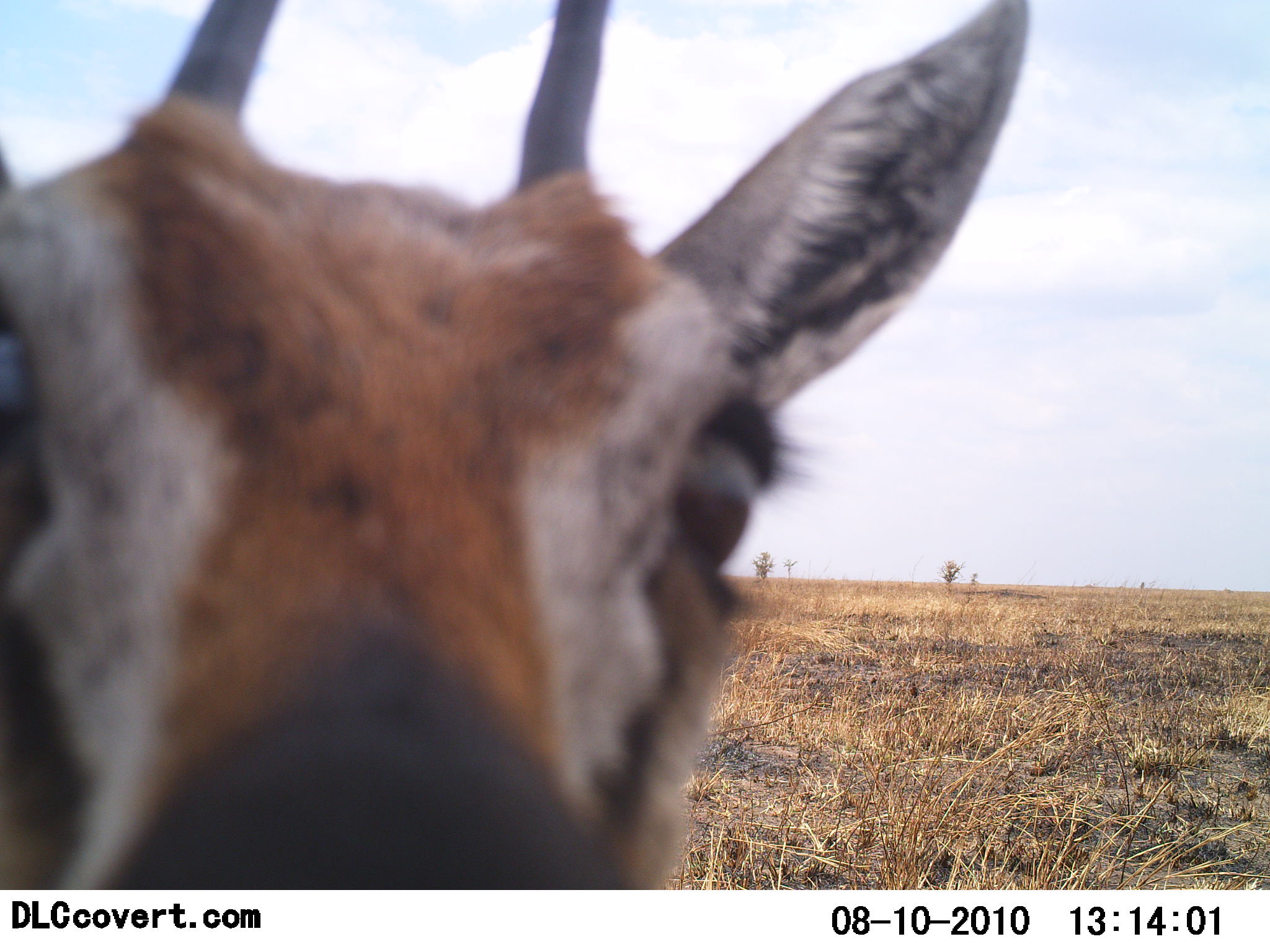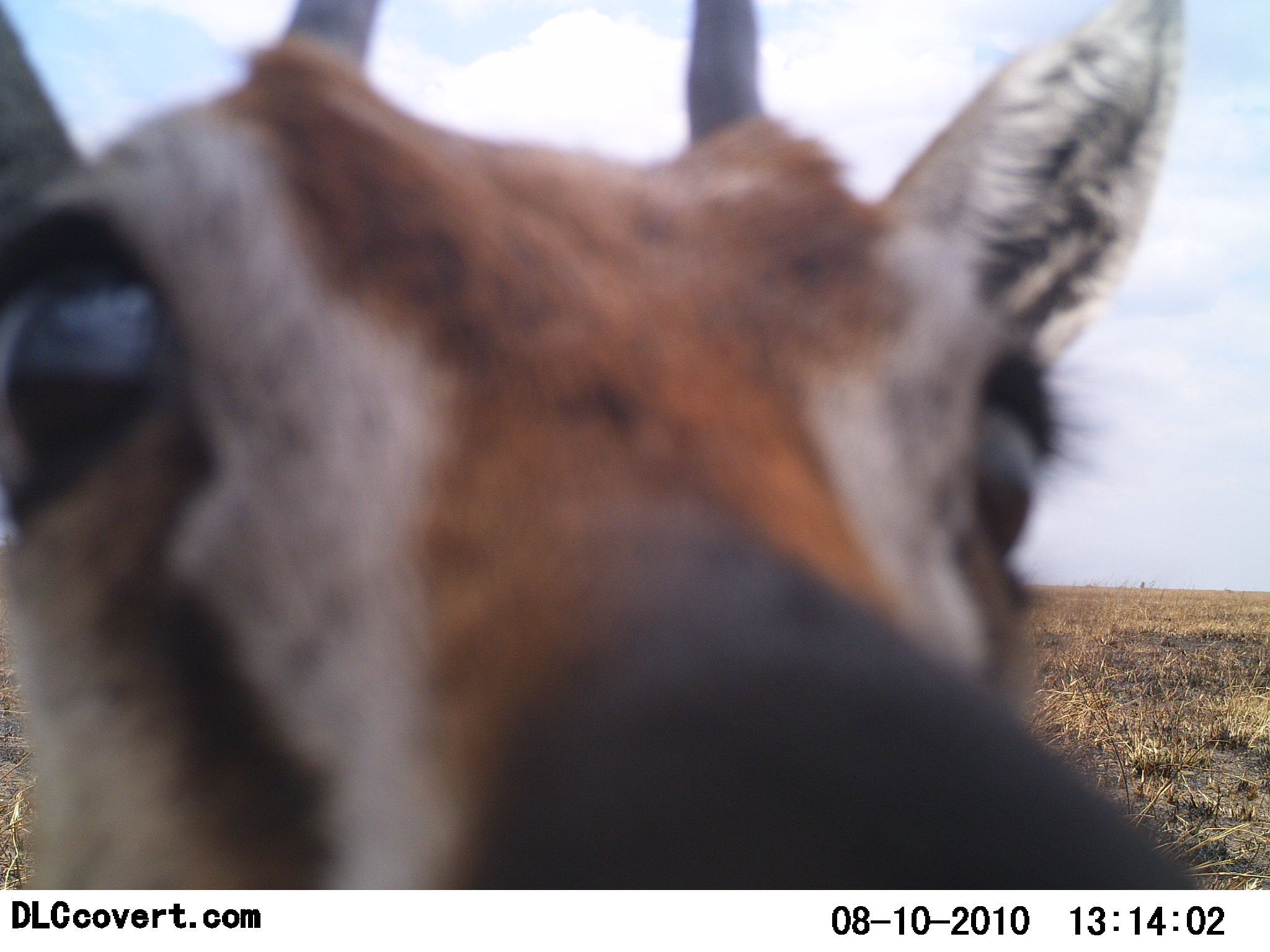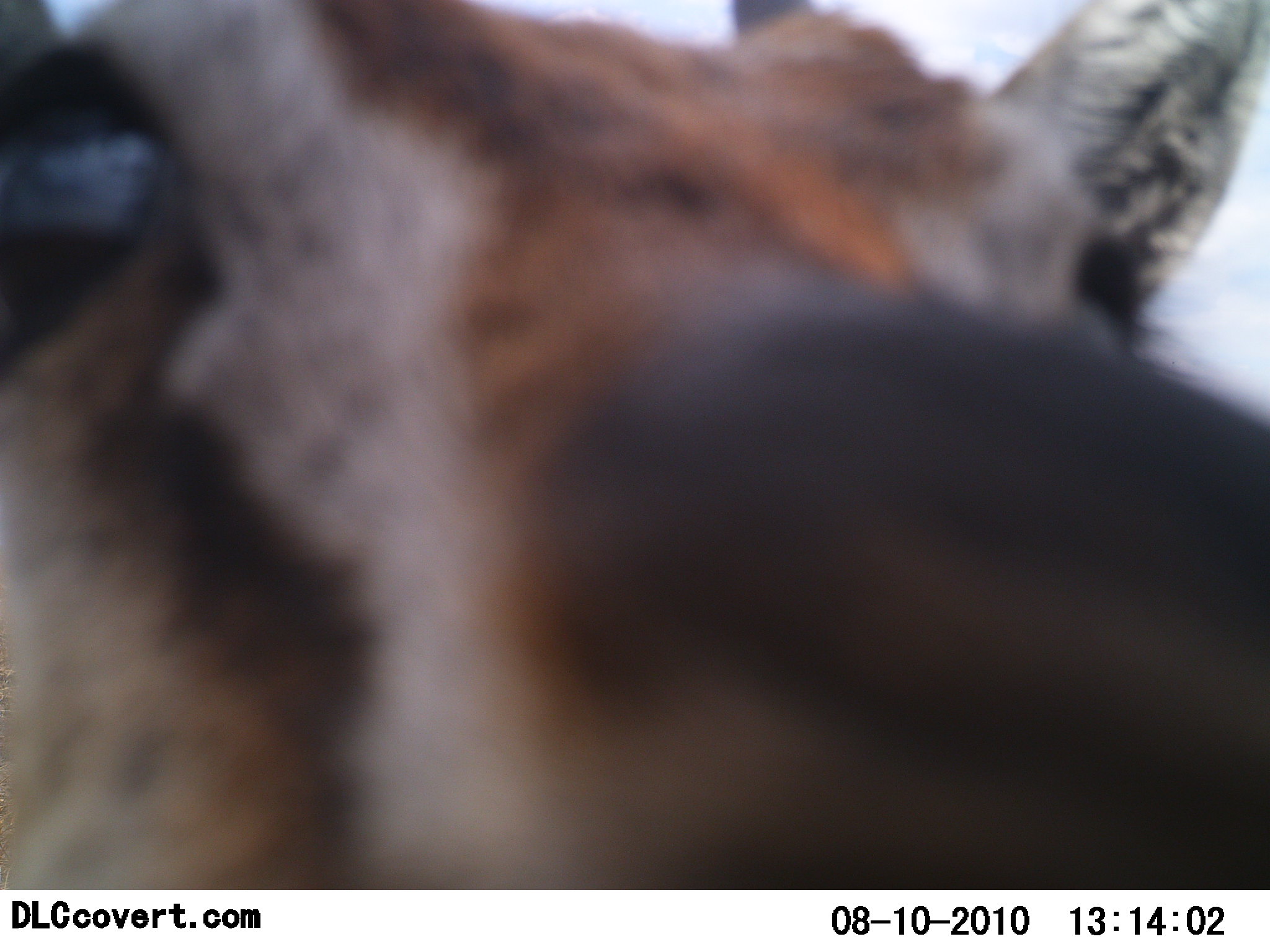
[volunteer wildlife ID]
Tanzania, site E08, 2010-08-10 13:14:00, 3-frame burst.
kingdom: Animalia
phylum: Chordata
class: Mammalia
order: Artiodactyla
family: Bovidae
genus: Eudorcas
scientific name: Eudorcas thomsonii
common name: thomson's gazelle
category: gazellethomsons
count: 1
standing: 83%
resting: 6%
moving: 0%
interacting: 28%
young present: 0%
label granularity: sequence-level